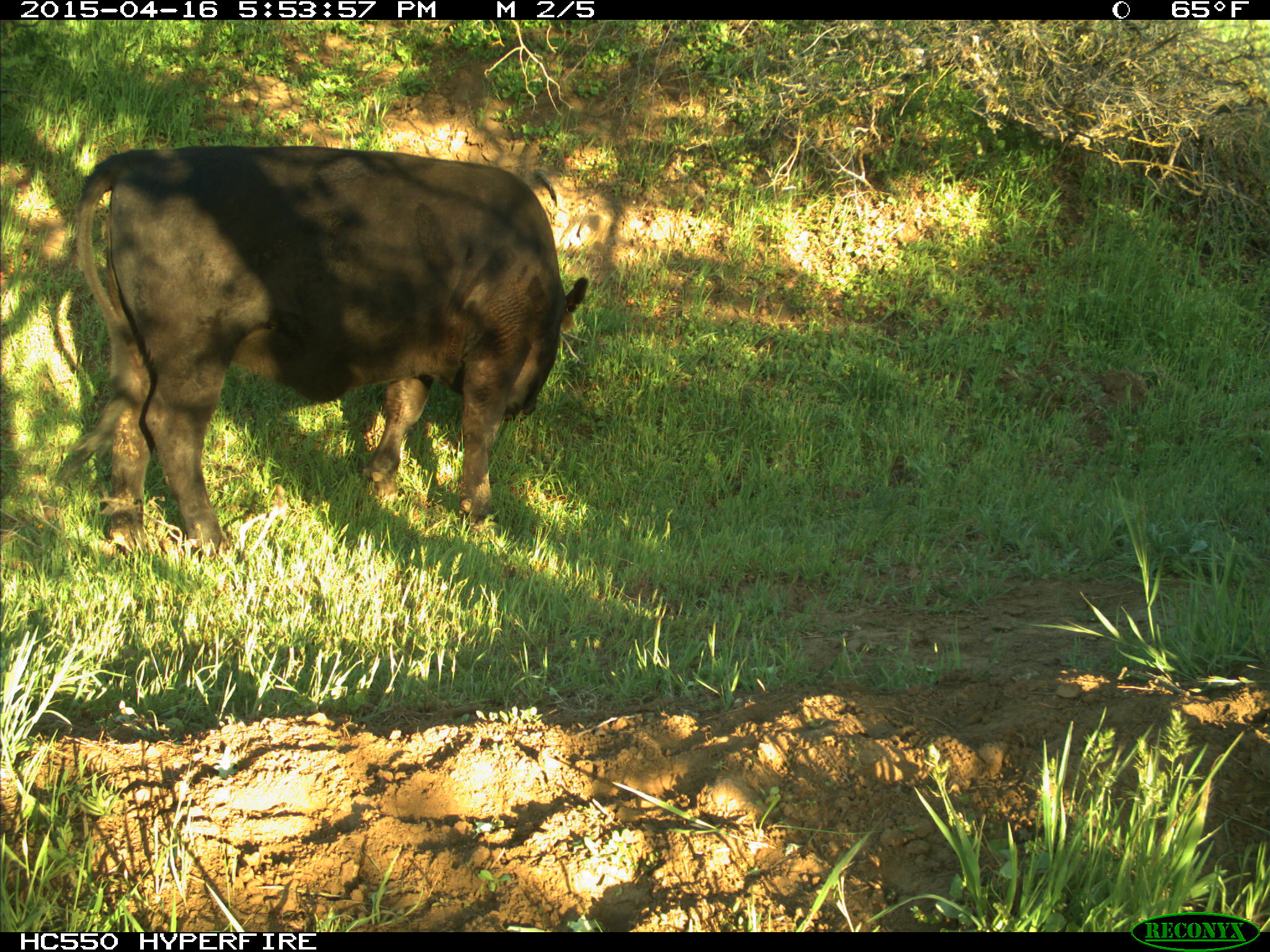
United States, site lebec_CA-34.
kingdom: Animalia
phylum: Chordata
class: Mammalia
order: Artiodactyla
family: Bovidae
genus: Bos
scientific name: Bos taurus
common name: domestic cow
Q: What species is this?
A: Bos taurus (domestic cow).